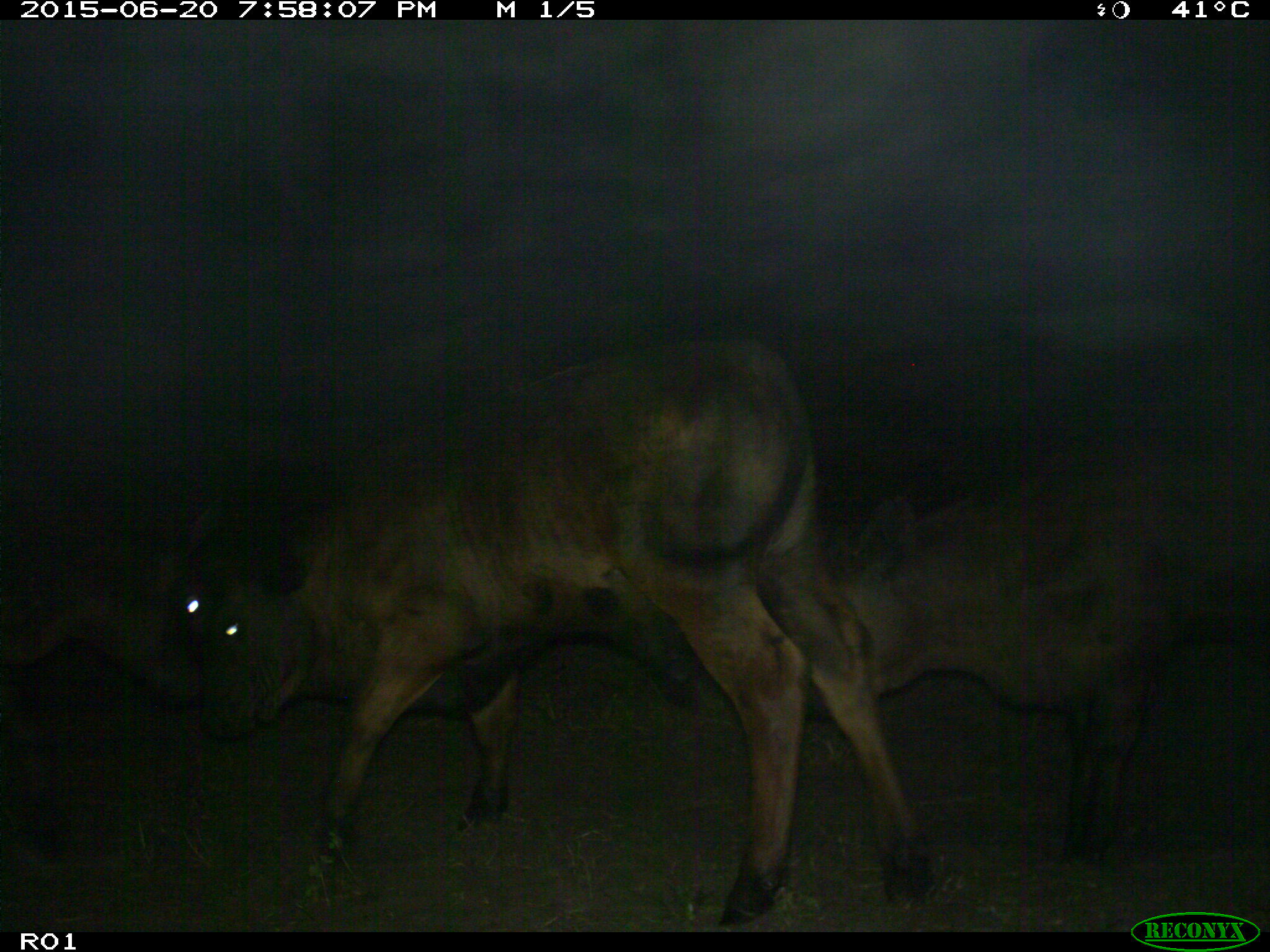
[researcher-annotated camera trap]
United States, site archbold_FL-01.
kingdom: Animalia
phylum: Chordata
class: Mammalia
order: Artiodactyla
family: Bovidae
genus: Bos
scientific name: Bos taurus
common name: domestic cow